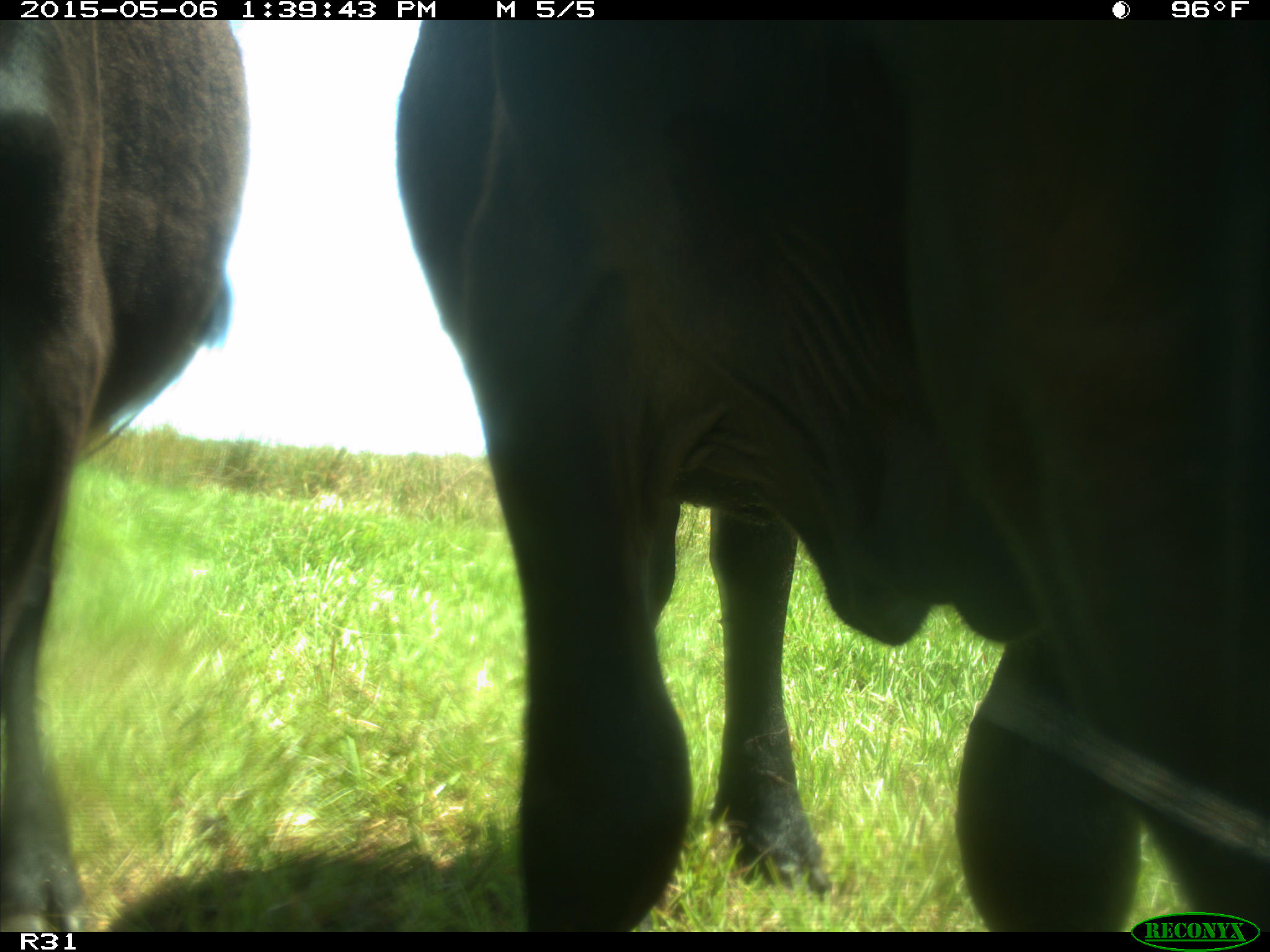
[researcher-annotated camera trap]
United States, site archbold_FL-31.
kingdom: Animalia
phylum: Chordata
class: Mammalia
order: Artiodactyla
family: Bovidae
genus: Bos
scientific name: Bos taurus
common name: domestic cow